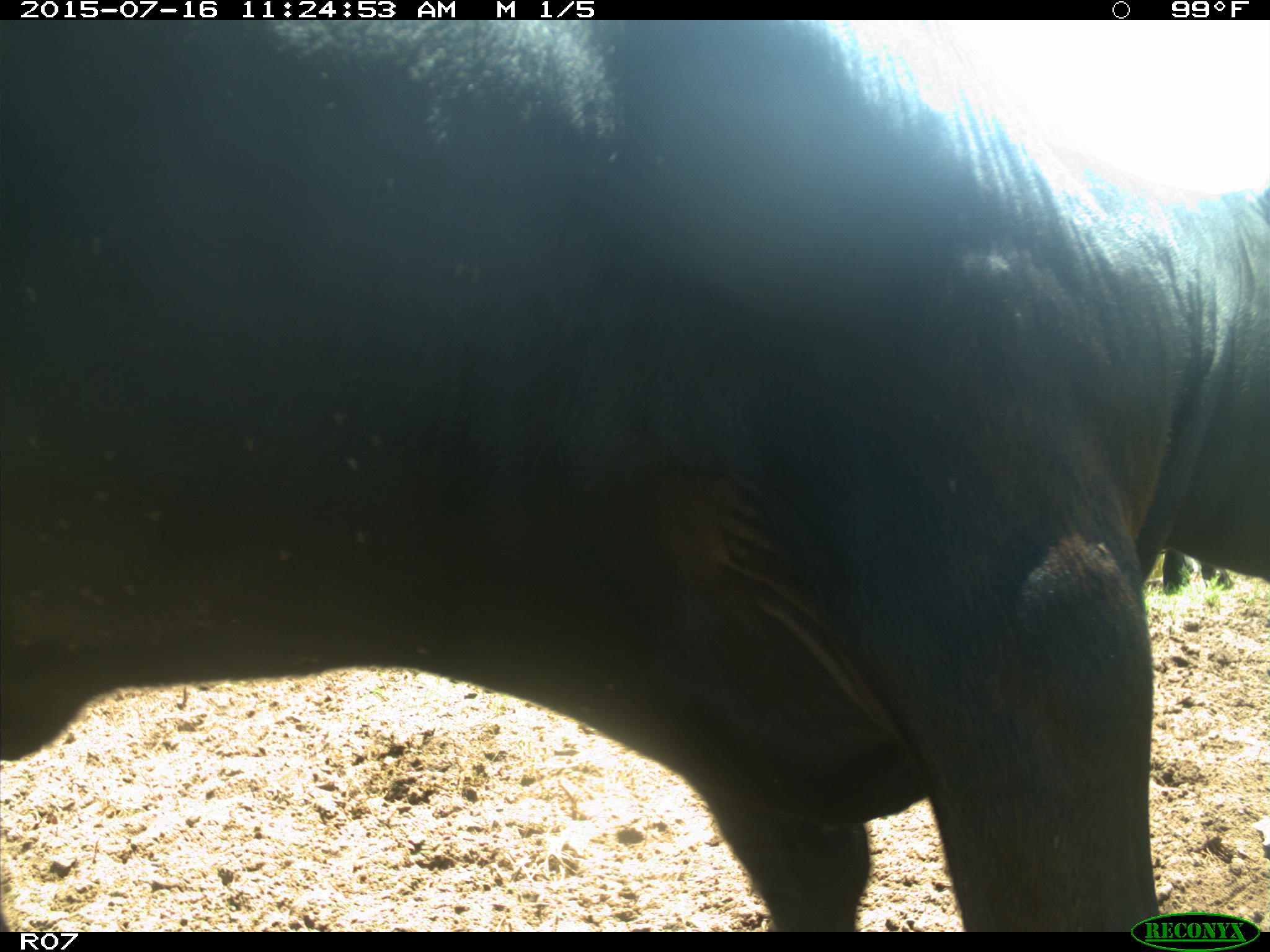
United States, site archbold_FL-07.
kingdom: Animalia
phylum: Chordata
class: Mammalia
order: Artiodactyla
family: Bovidae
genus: Bos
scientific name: Bos taurus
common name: domestic cow